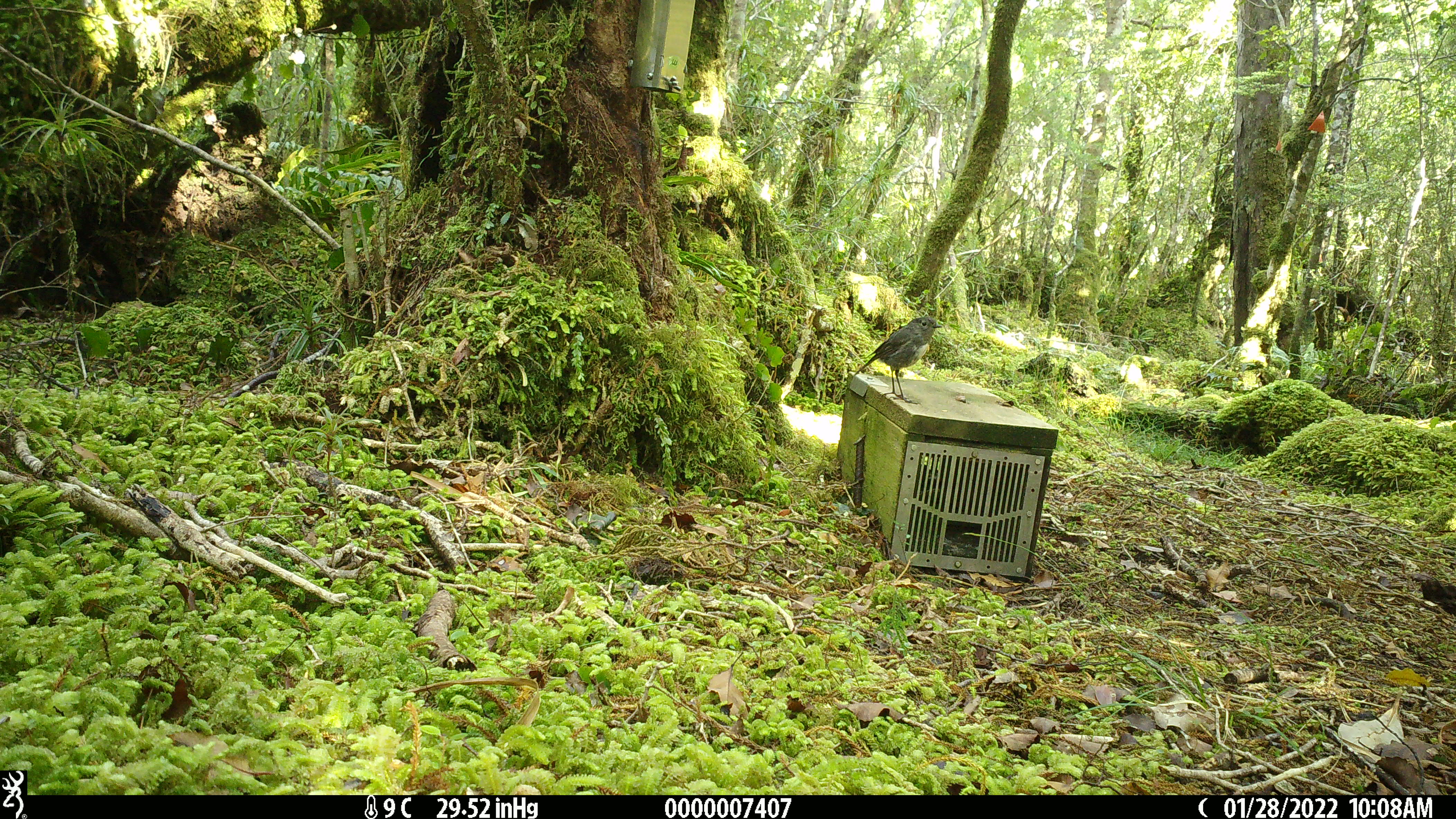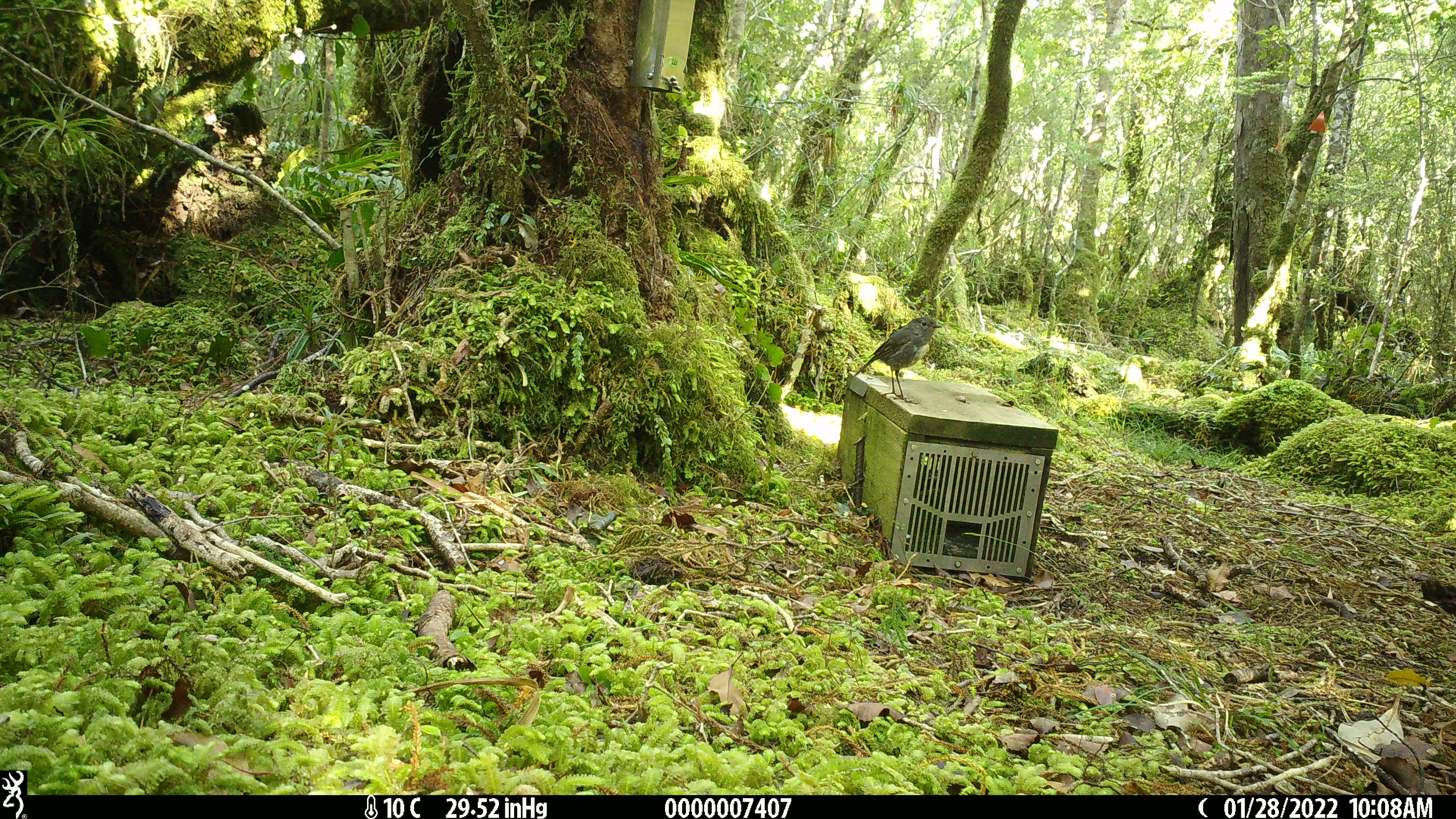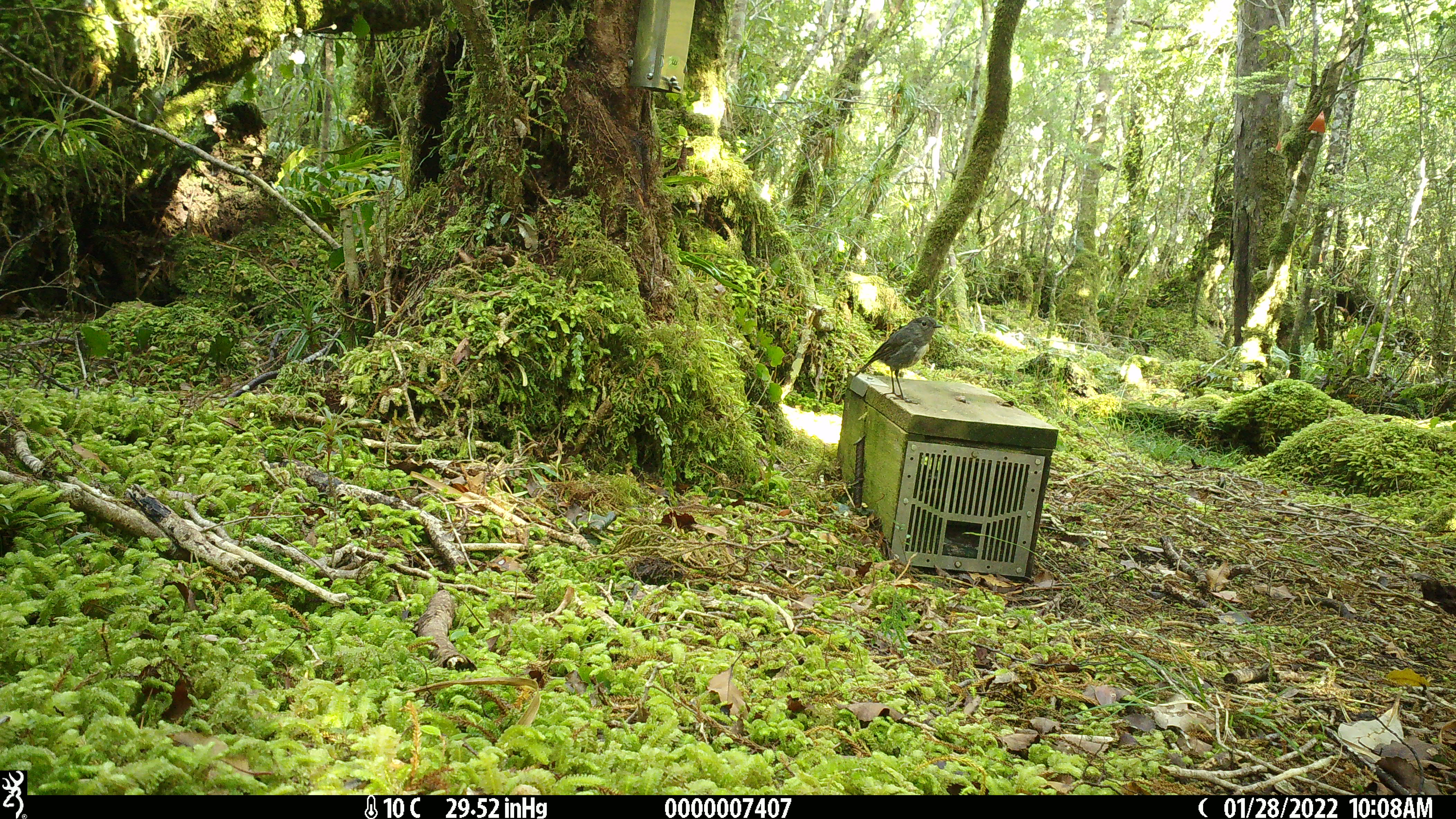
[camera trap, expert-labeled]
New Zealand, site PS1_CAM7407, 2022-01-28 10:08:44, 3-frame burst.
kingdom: Animalia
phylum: Chordata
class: Aves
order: Passeriformes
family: Petroicidae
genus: Petroica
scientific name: Petroica australis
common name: new zealand robin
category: robin